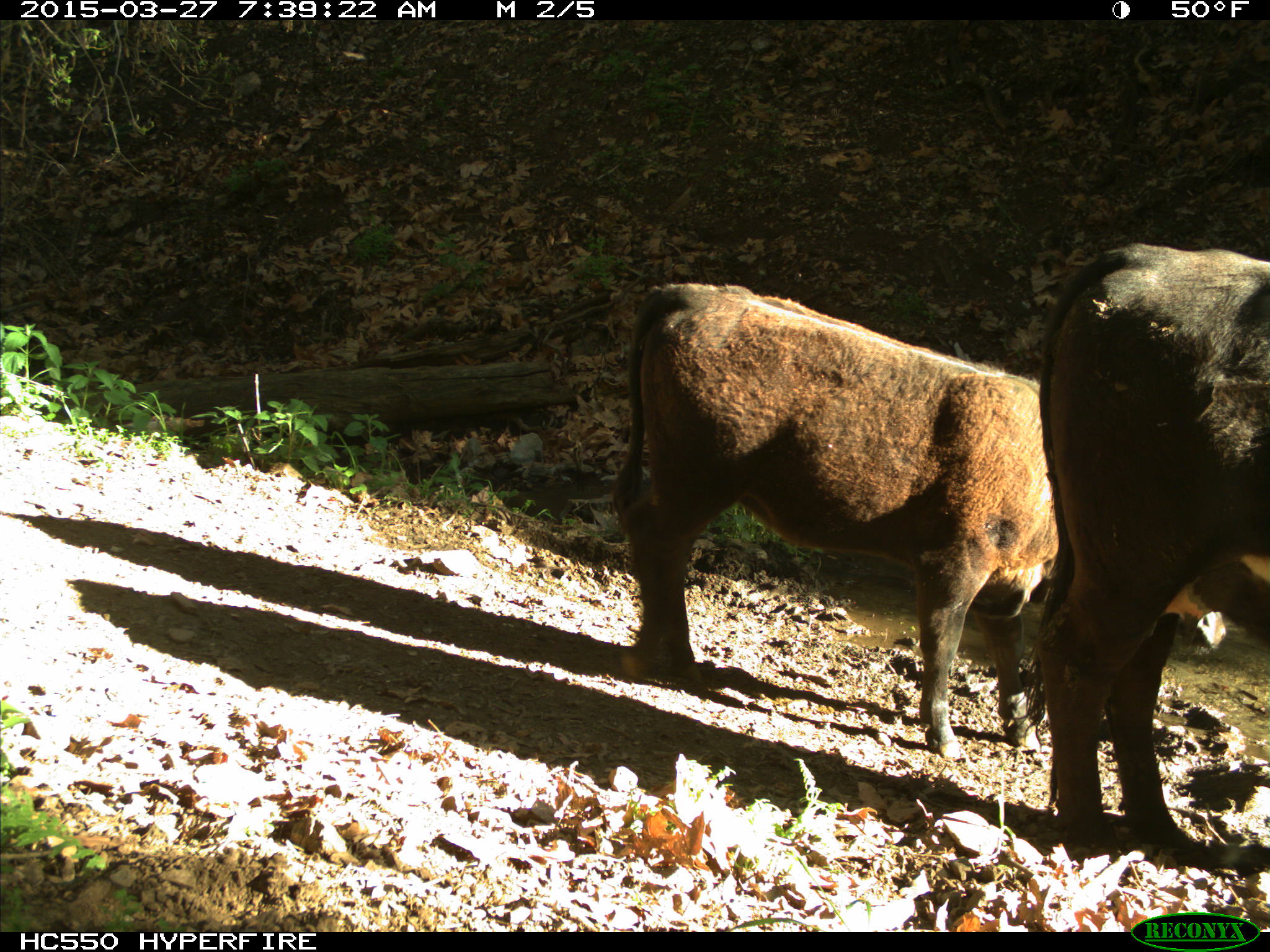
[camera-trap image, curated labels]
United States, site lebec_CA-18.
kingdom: Animalia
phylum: Chordata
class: Mammalia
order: Artiodactyla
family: Bovidae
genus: Bos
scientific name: Bos taurus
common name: domestic cow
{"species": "Bos taurus (domestic cow)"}